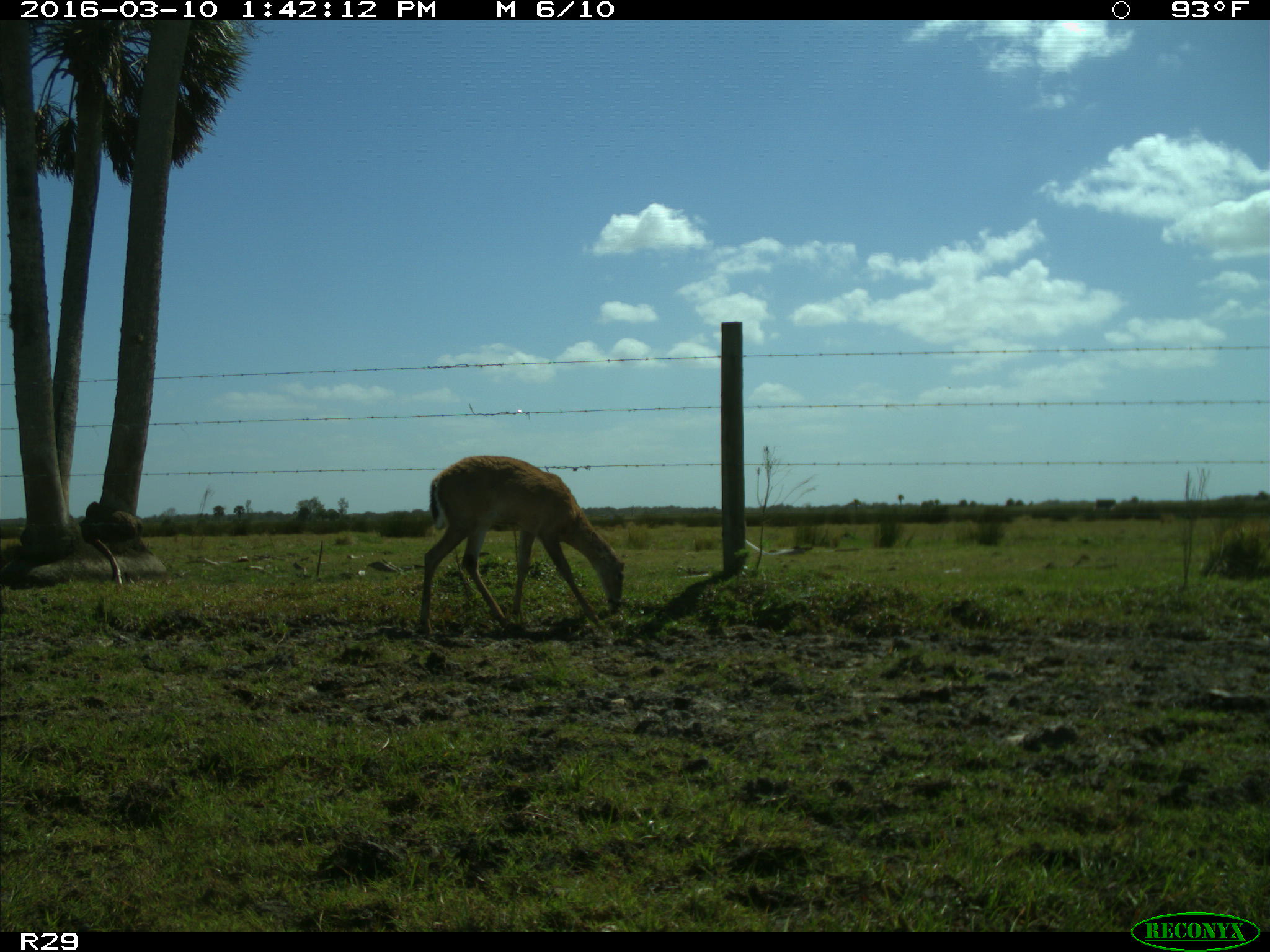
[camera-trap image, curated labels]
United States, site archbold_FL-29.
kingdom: Animalia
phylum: Chordata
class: Mammalia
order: Artiodactyla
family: Cervidae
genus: Odocoileus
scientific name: Odocoileus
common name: deer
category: unidentified deer